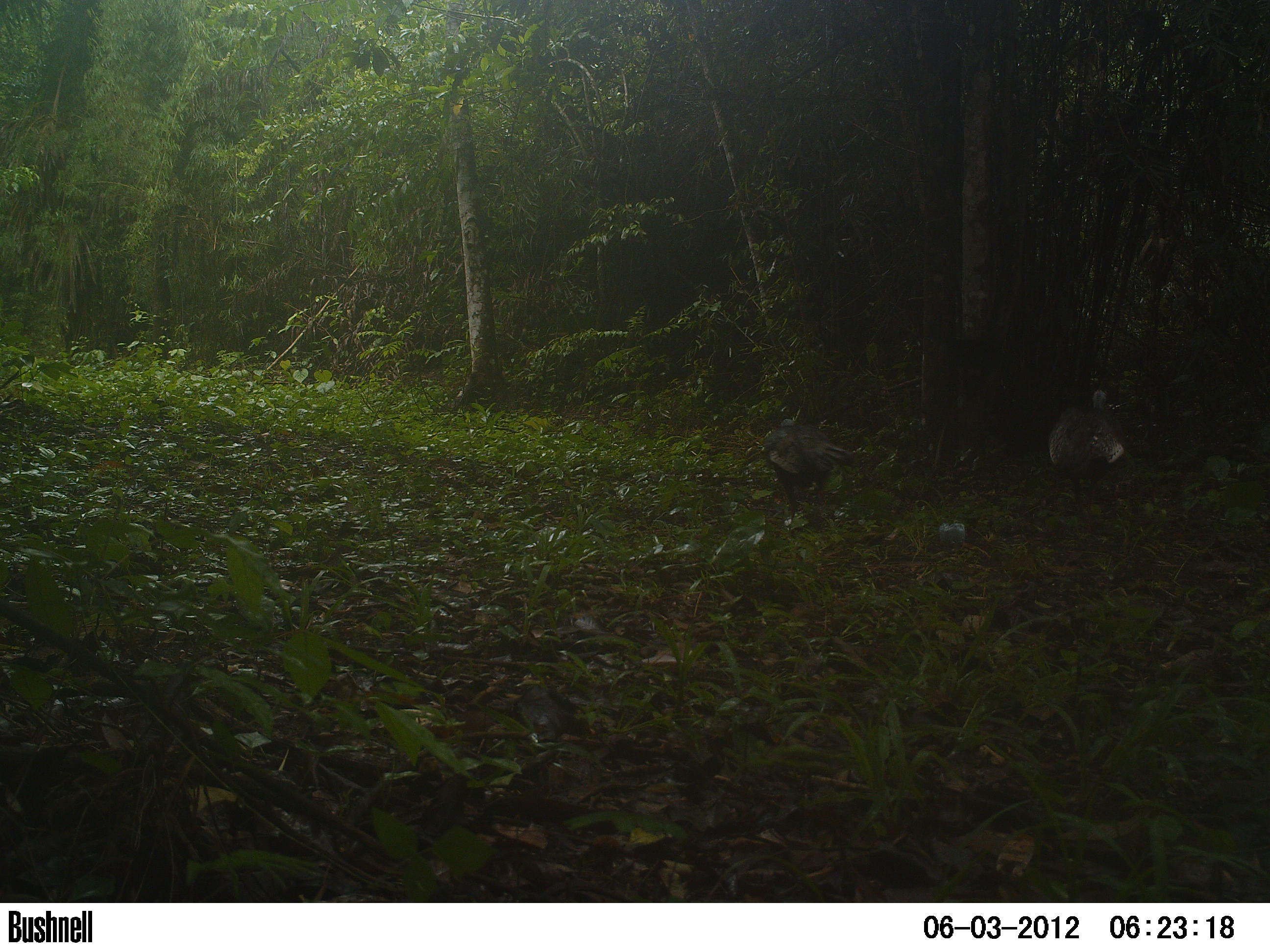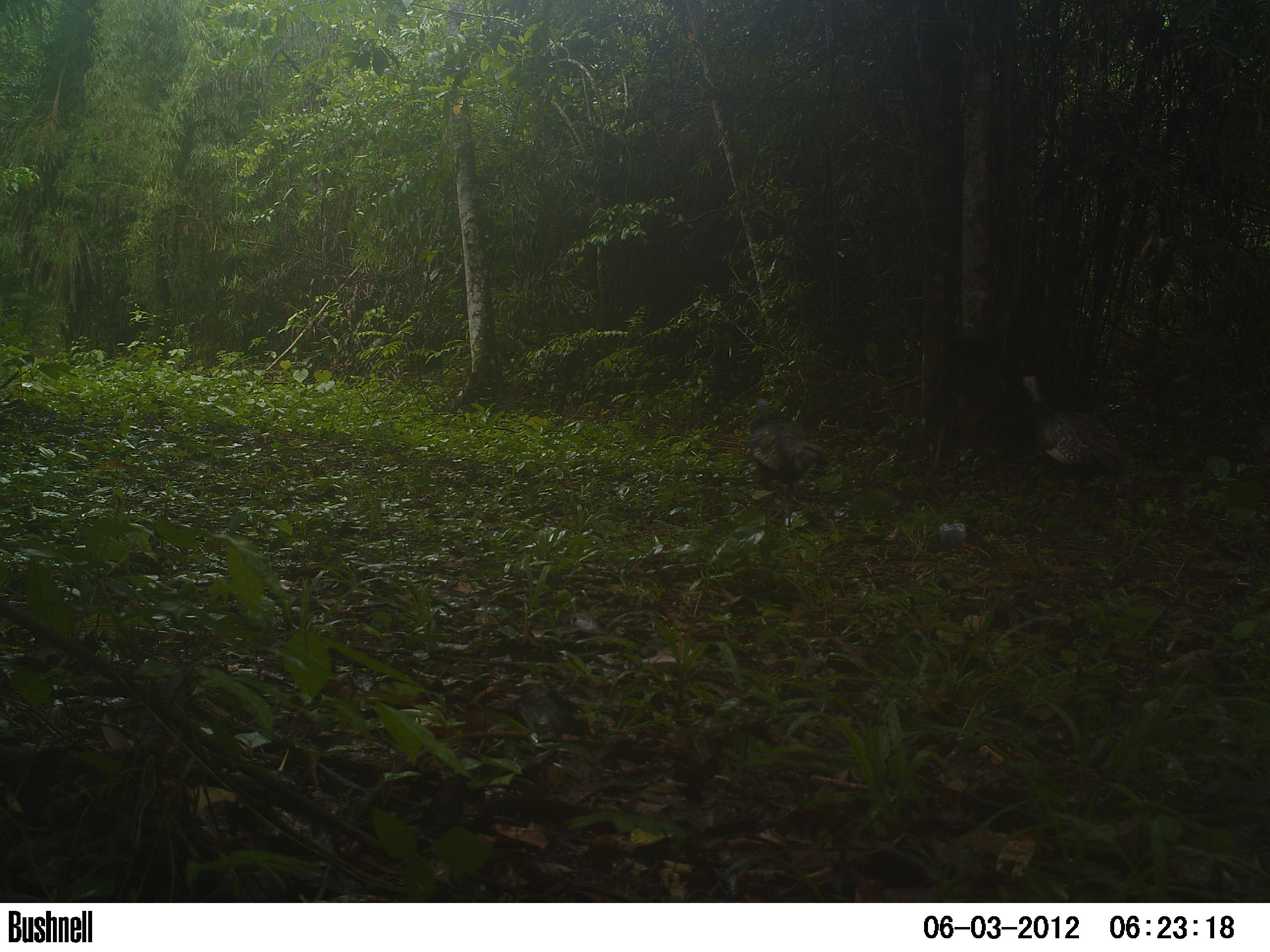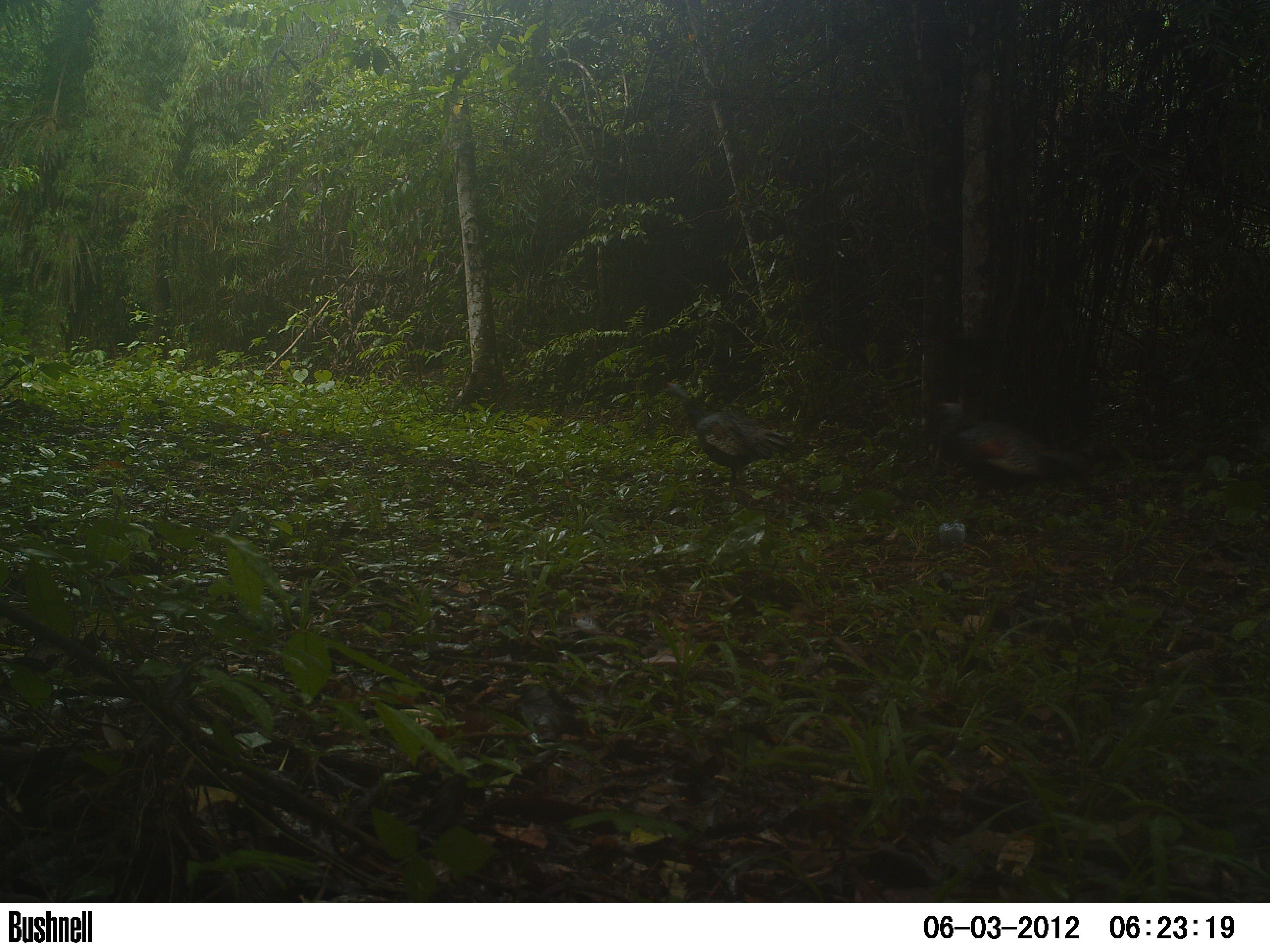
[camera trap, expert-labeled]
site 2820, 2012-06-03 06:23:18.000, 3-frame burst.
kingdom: Animalia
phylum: Chordata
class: Aves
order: Galliformes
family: Phasianidae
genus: Meleagris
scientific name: Meleagris ocellata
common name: ocellated turkey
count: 1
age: adult